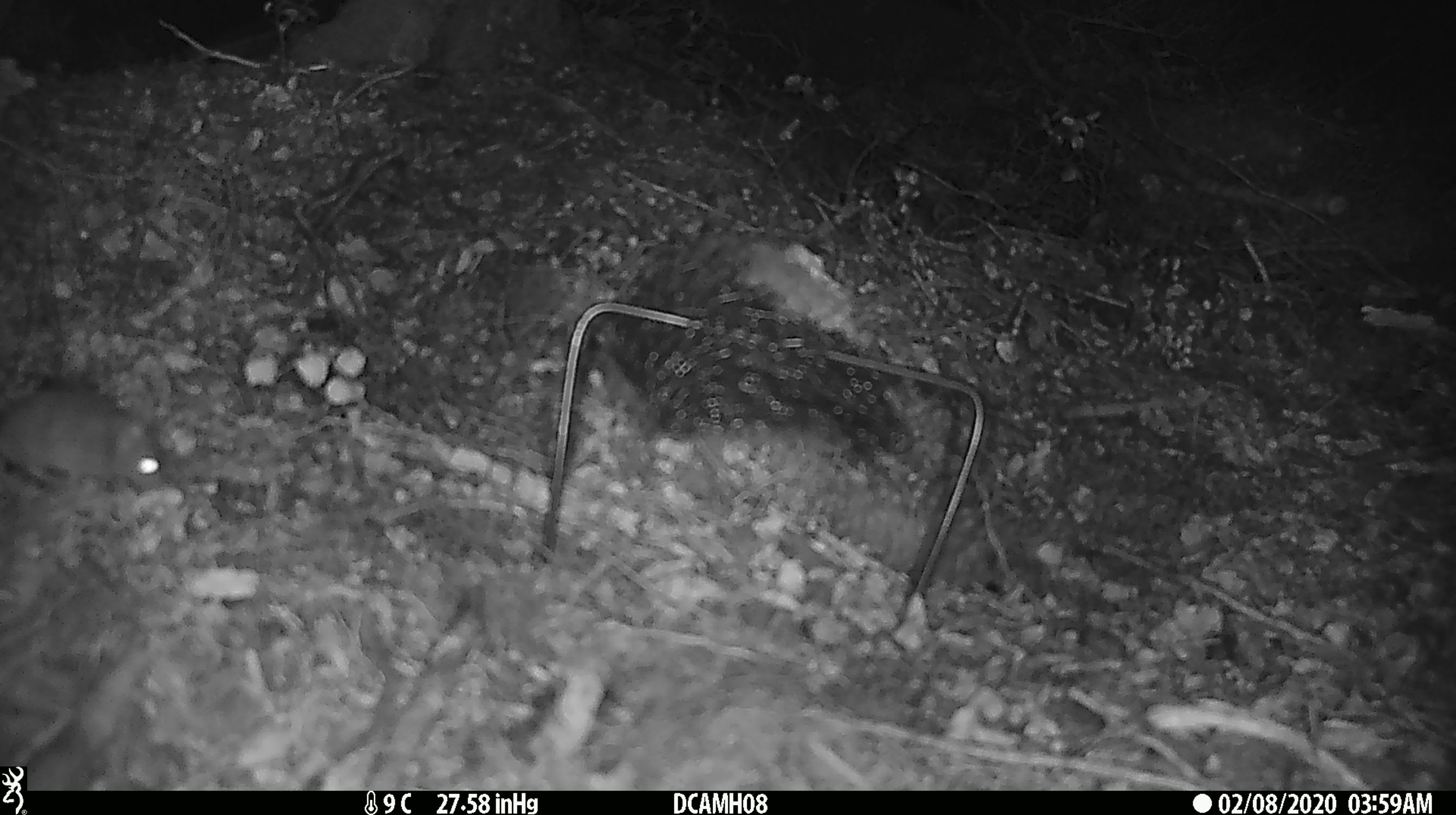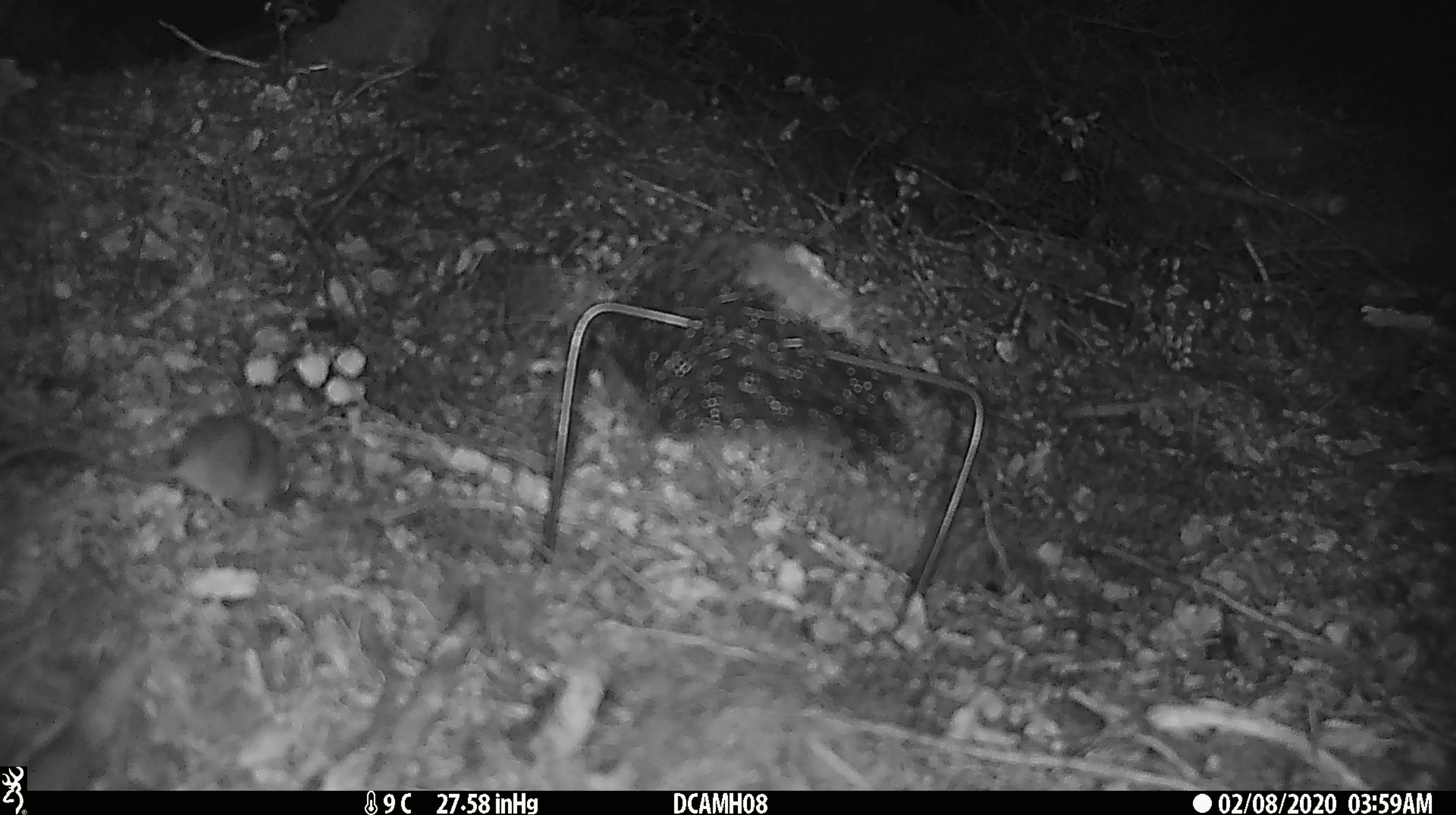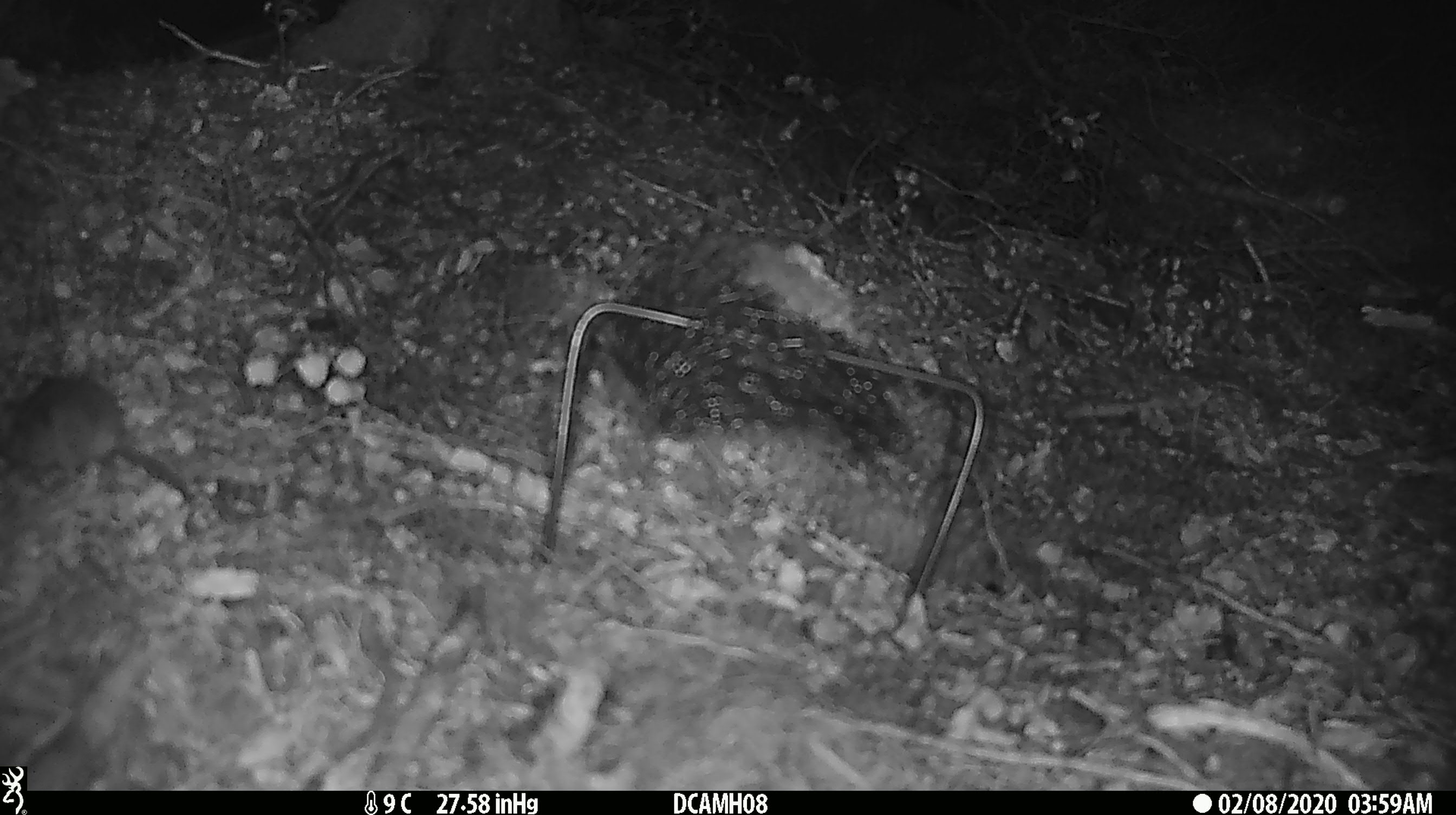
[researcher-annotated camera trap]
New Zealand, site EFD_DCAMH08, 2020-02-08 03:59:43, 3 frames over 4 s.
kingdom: Animalia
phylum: Chordata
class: Mammalia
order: Rodentia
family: Muridae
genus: Mus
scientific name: Mus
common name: mouse